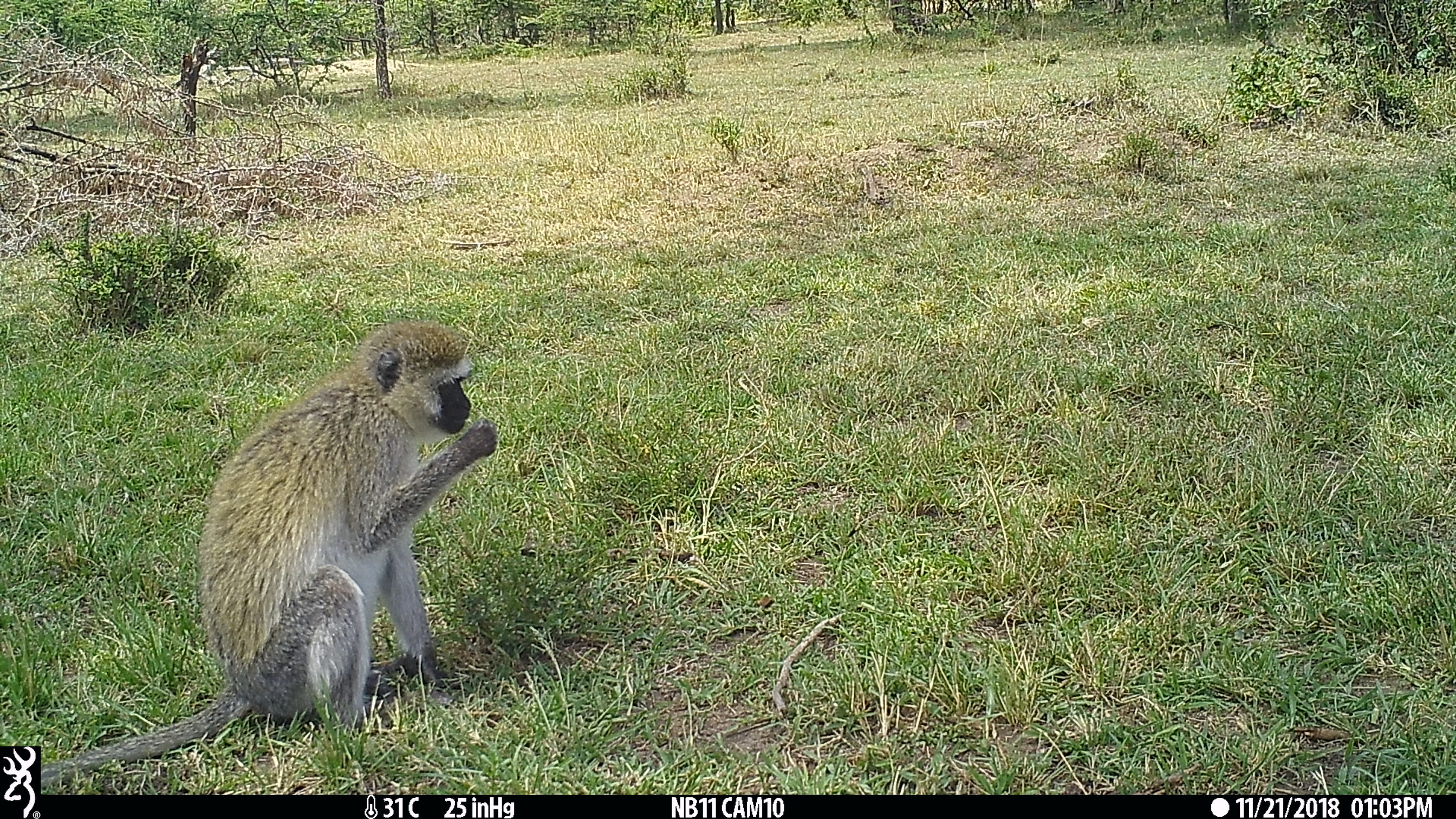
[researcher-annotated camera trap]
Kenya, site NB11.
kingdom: Animalia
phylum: Chordata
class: Mammalia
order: Primates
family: Cercopithecidae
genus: Chlorocebus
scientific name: Chlorocebus pygerythrus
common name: vervet monkey